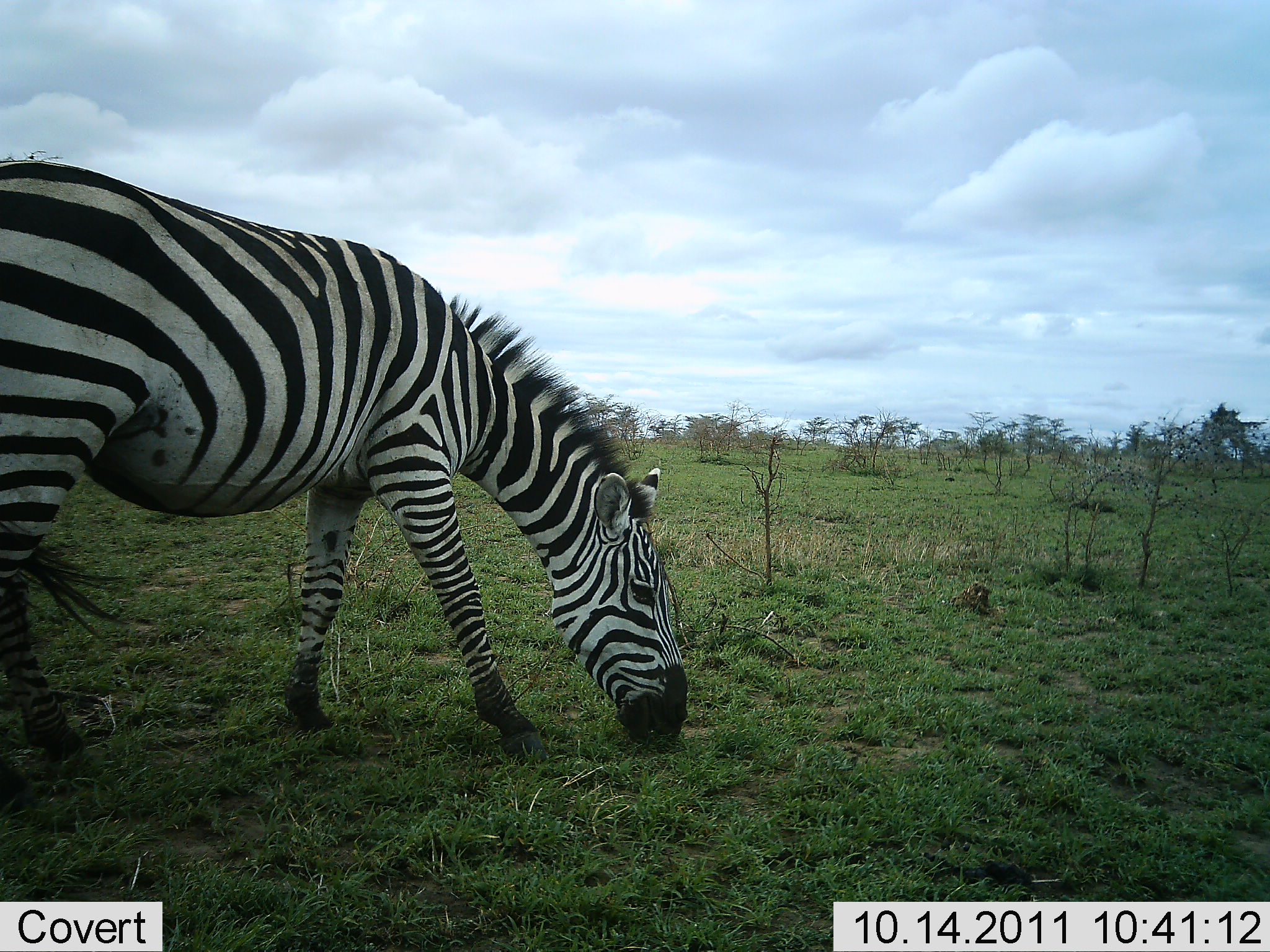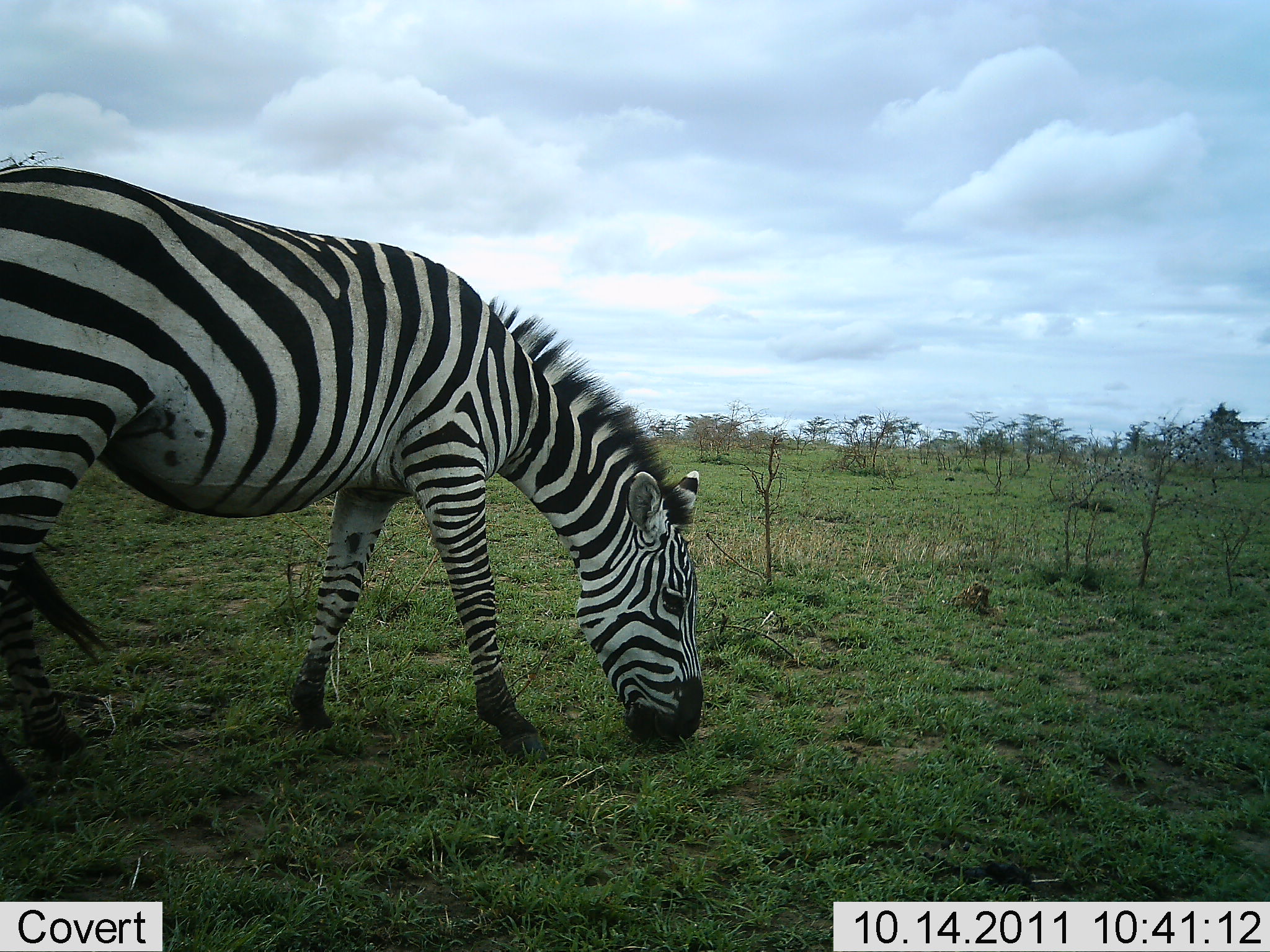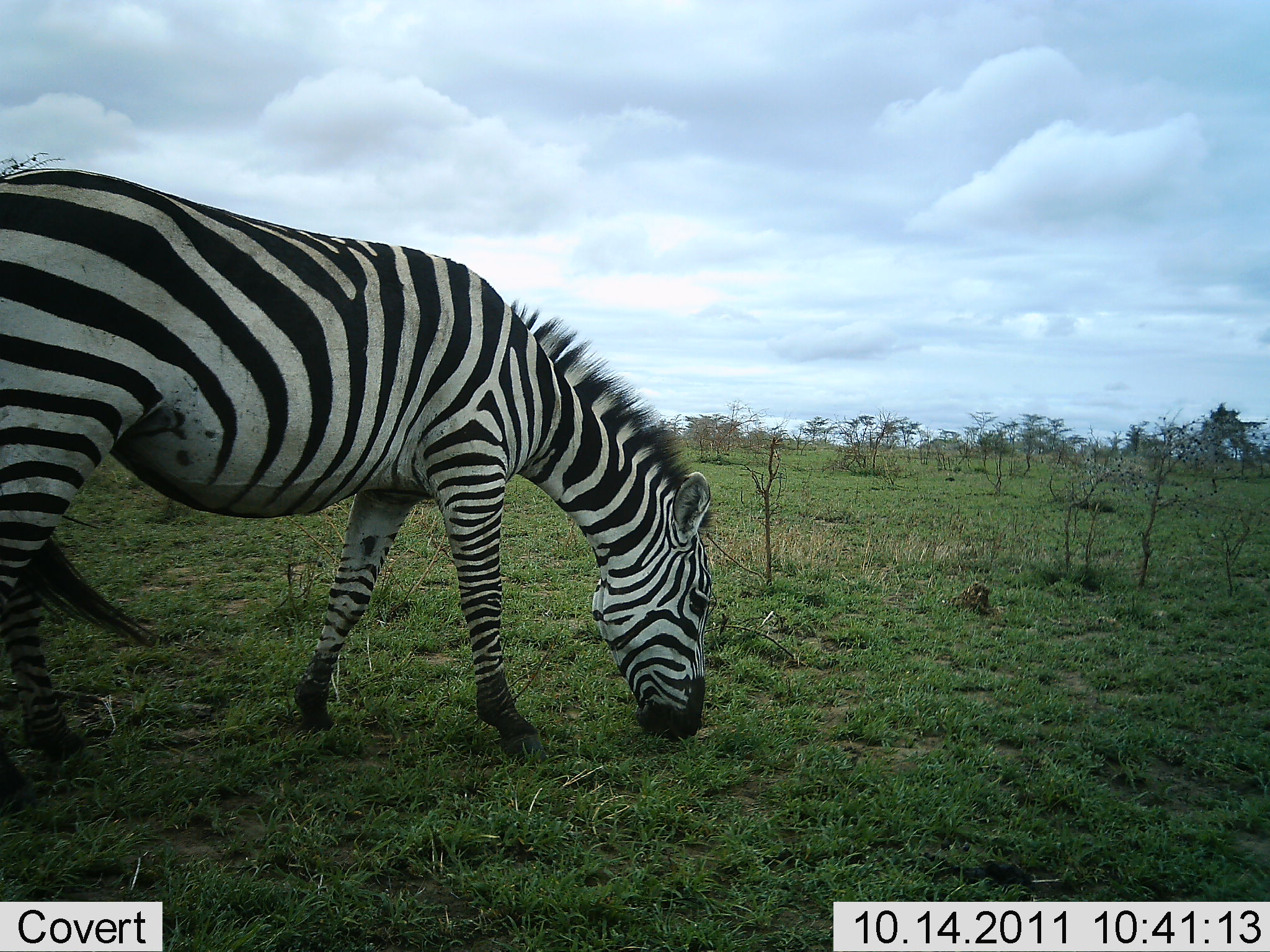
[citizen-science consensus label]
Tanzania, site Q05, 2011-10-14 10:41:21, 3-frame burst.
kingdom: Animalia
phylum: Chordata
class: Mammalia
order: Perissodactyla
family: Equidae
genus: Equus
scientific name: Equus quagga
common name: plains zebra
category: zebra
Zebra (plains zebra) (Equus quagga), count 1. Behavior (volunteer vote fractions): standing 9%, resting 0%, moving 0%, interacting 0%. Young present (vote fraction): 0%. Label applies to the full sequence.